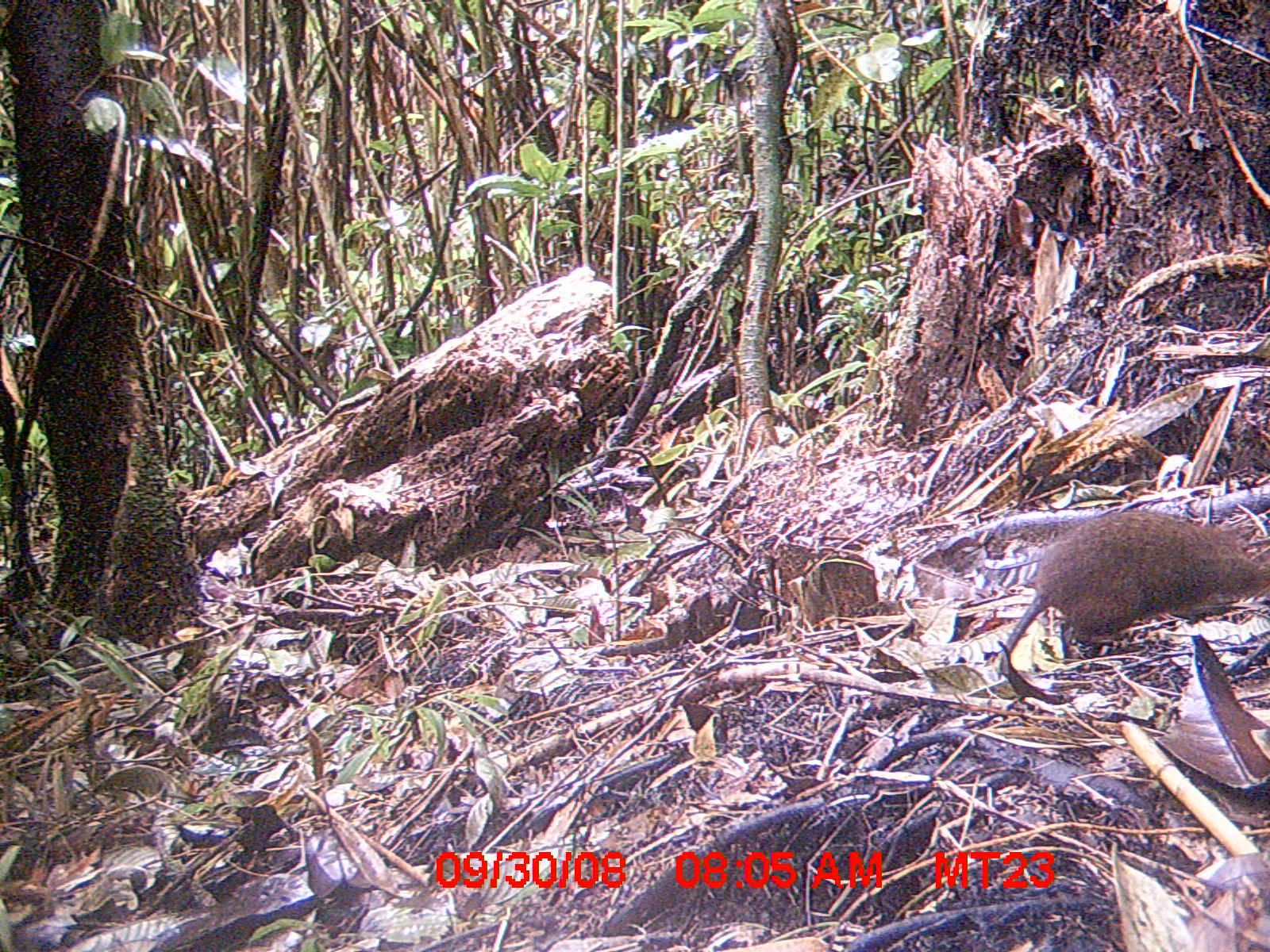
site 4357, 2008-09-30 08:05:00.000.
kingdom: Animalia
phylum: Chordata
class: Mammalia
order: Rodentia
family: Nesomyidae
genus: Nesomys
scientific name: Nesomys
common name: nesomys rodents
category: nesomys sp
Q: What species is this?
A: Nesomys sp (nesomys rodents) (Nesomys).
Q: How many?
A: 1.